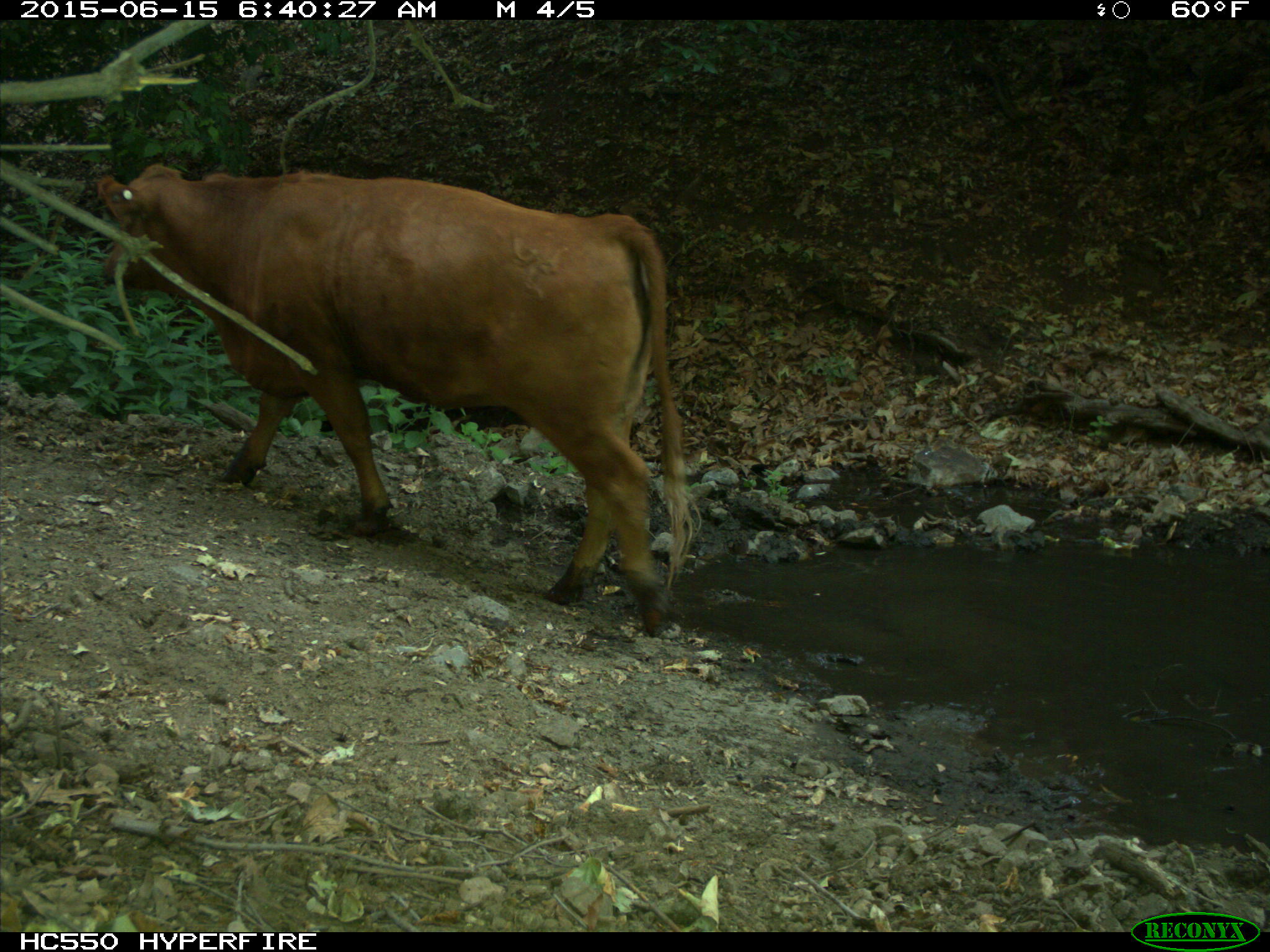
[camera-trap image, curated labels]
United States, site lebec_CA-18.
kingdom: Animalia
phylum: Chordata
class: Mammalia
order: Artiodactyla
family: Bovidae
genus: Bos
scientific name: Bos taurus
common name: domestic cow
Bos taurus (domestic cow).